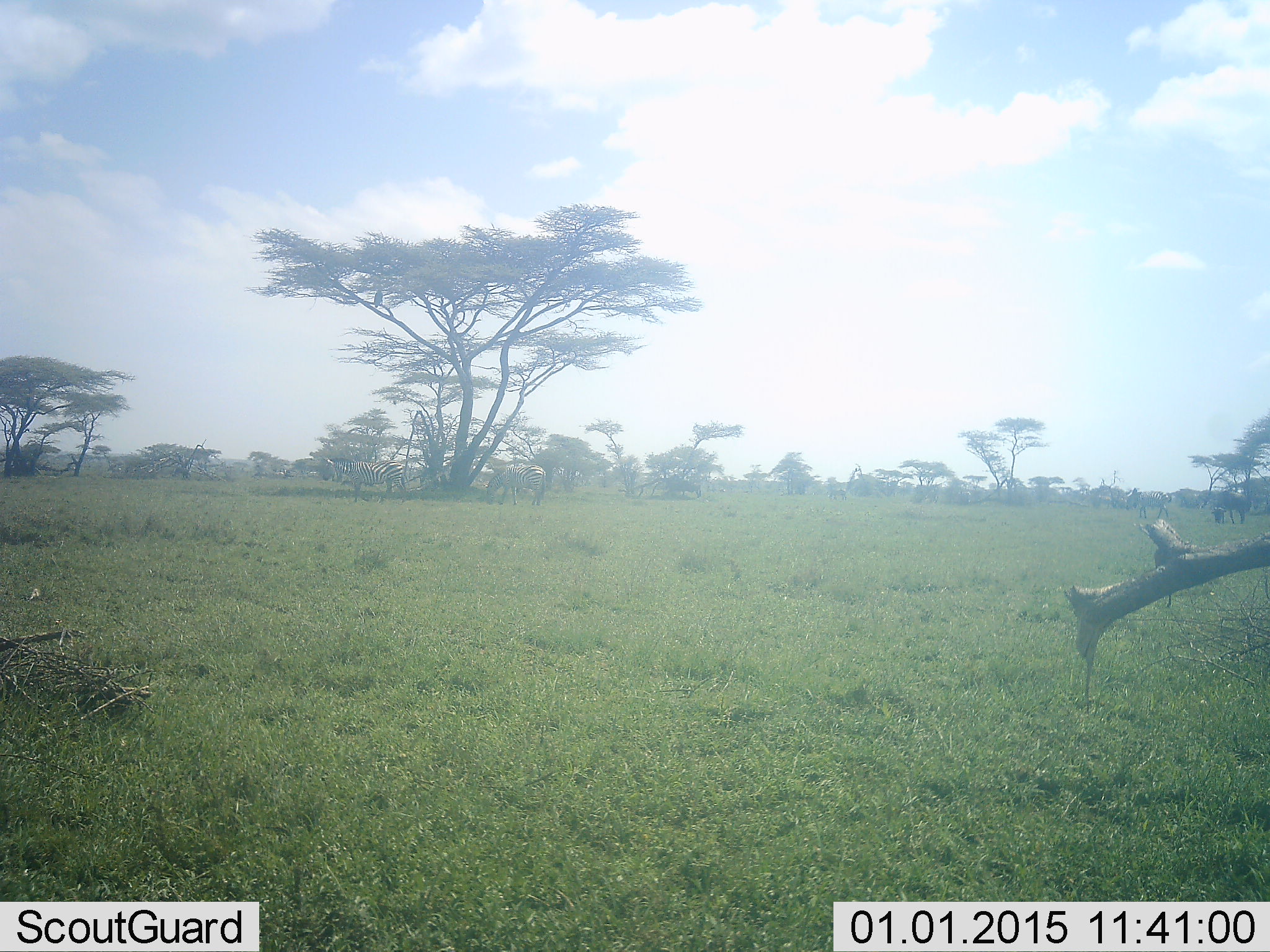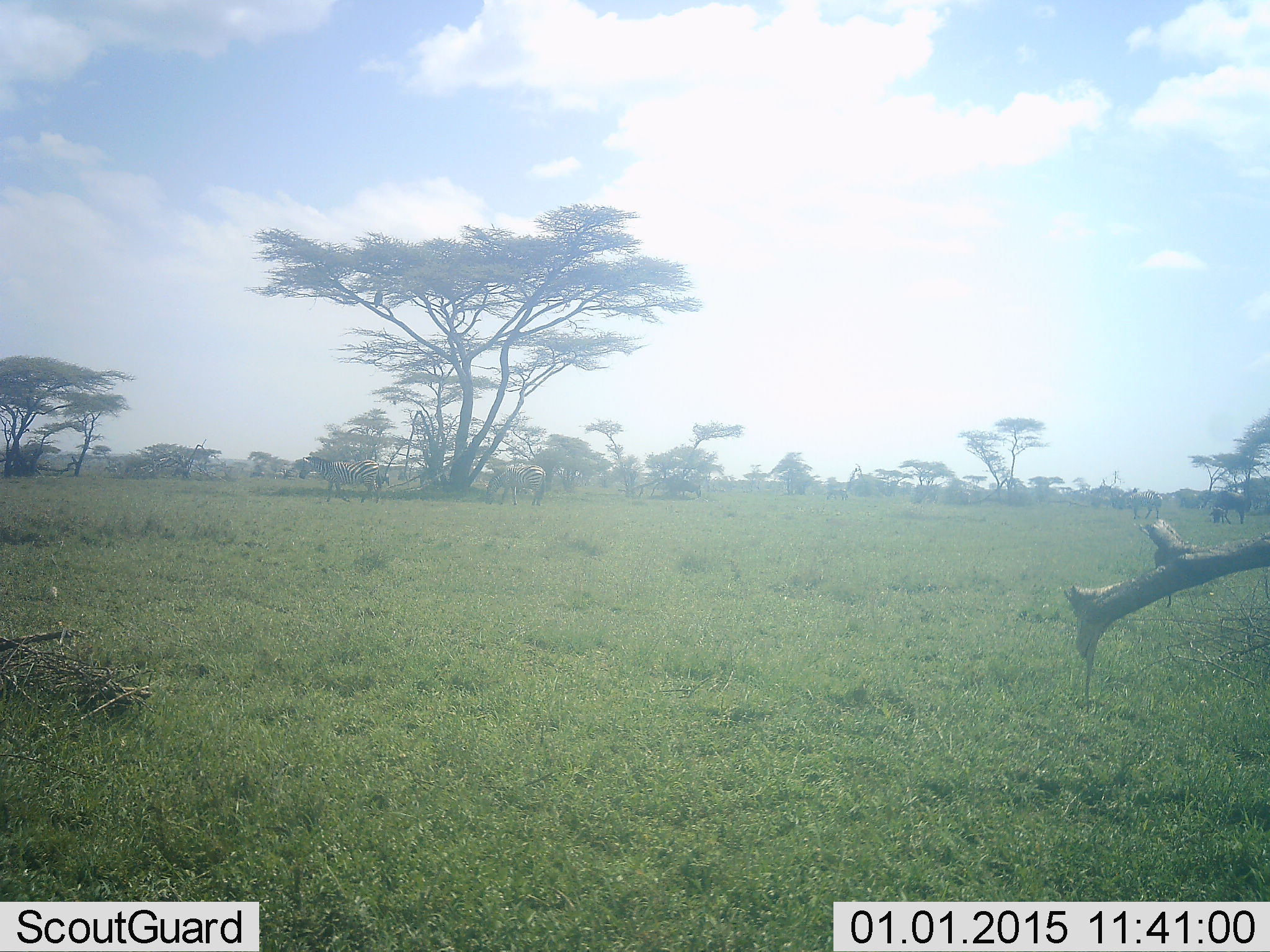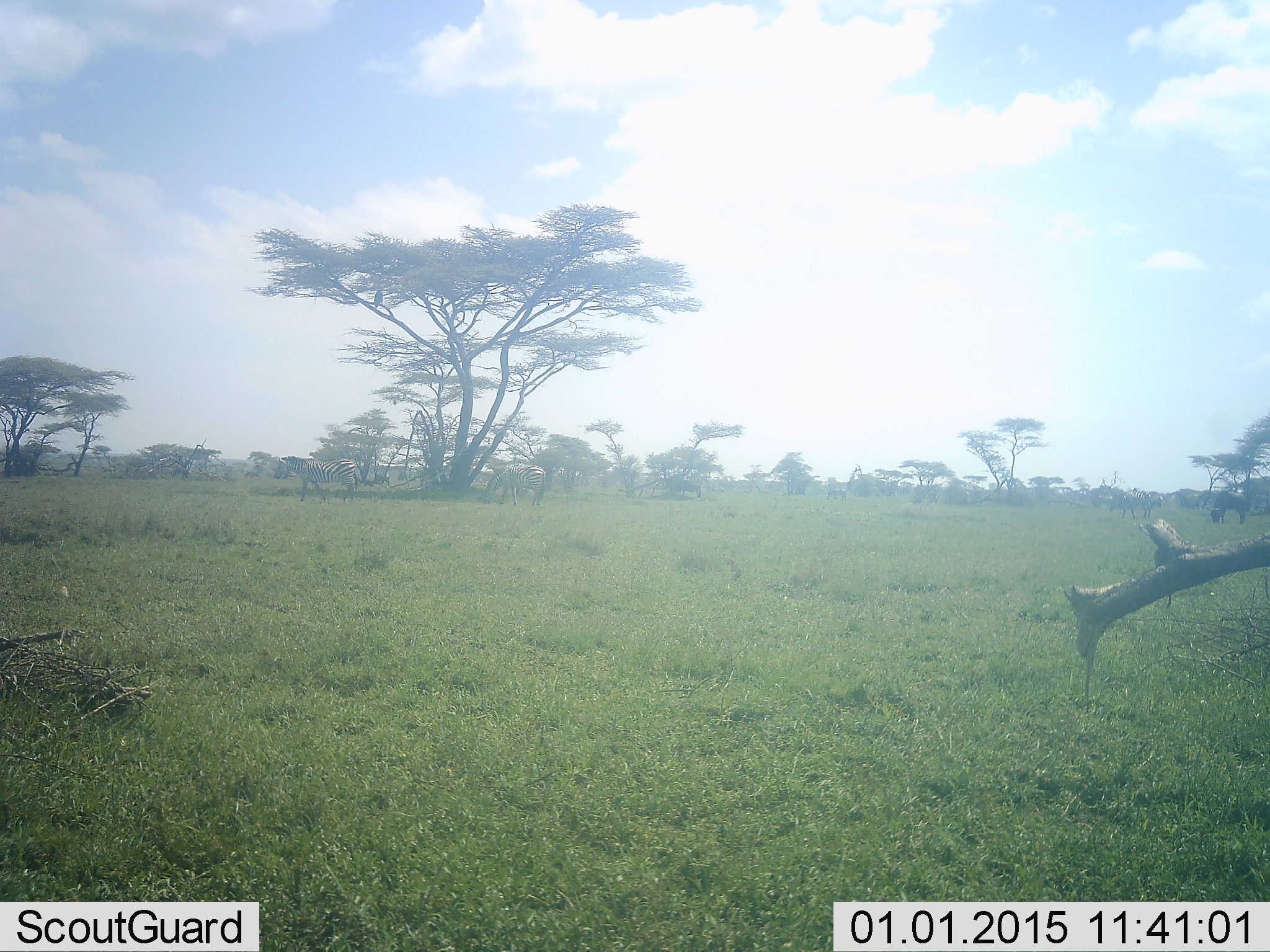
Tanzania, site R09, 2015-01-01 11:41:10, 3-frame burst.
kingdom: Animalia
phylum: Chordata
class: Mammalia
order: Perissodactyla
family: Equidae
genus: Equus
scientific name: Equus quagga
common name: plains zebra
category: zebra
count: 2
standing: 21%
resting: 0%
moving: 86%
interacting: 0%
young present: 0%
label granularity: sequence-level